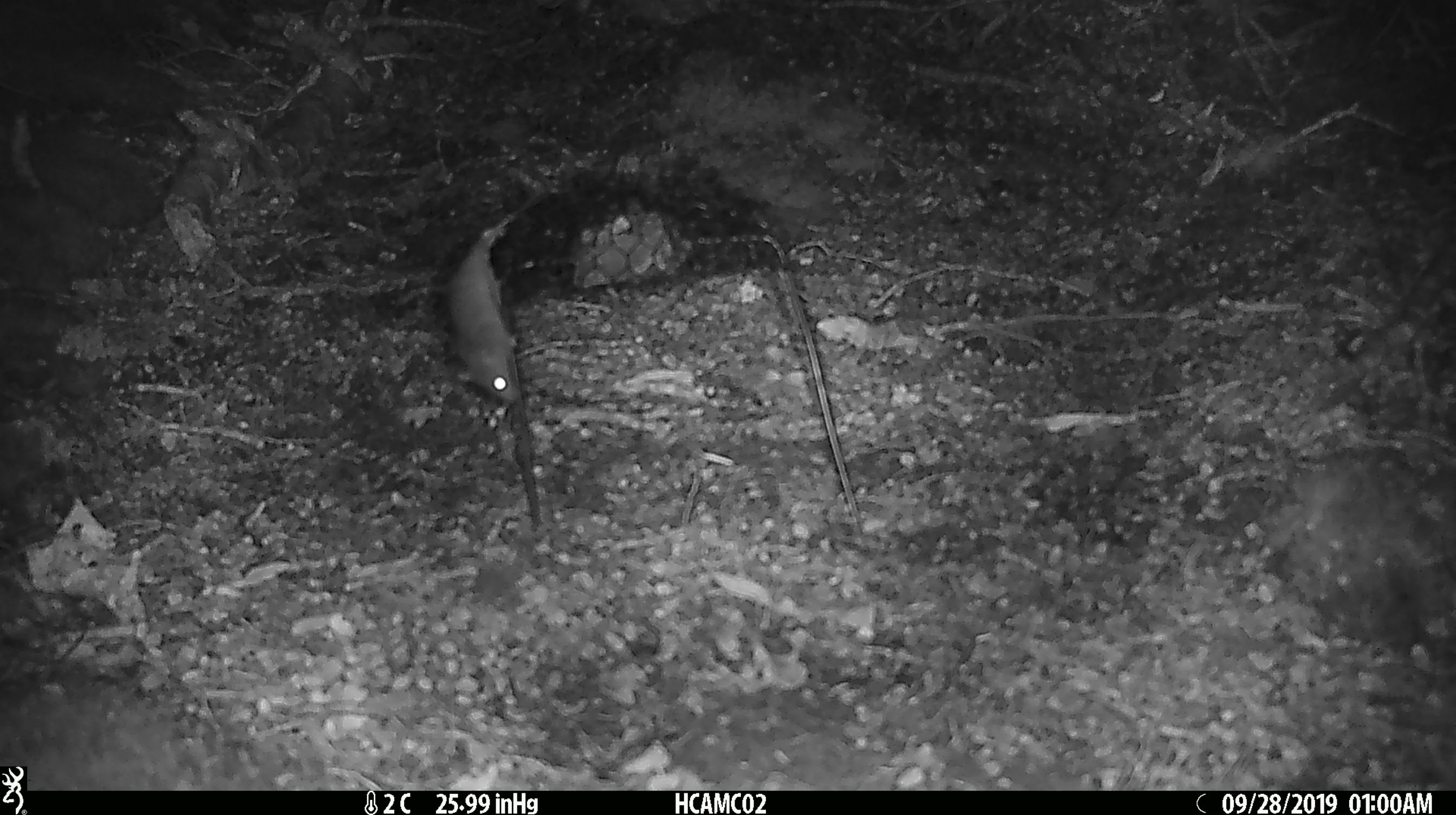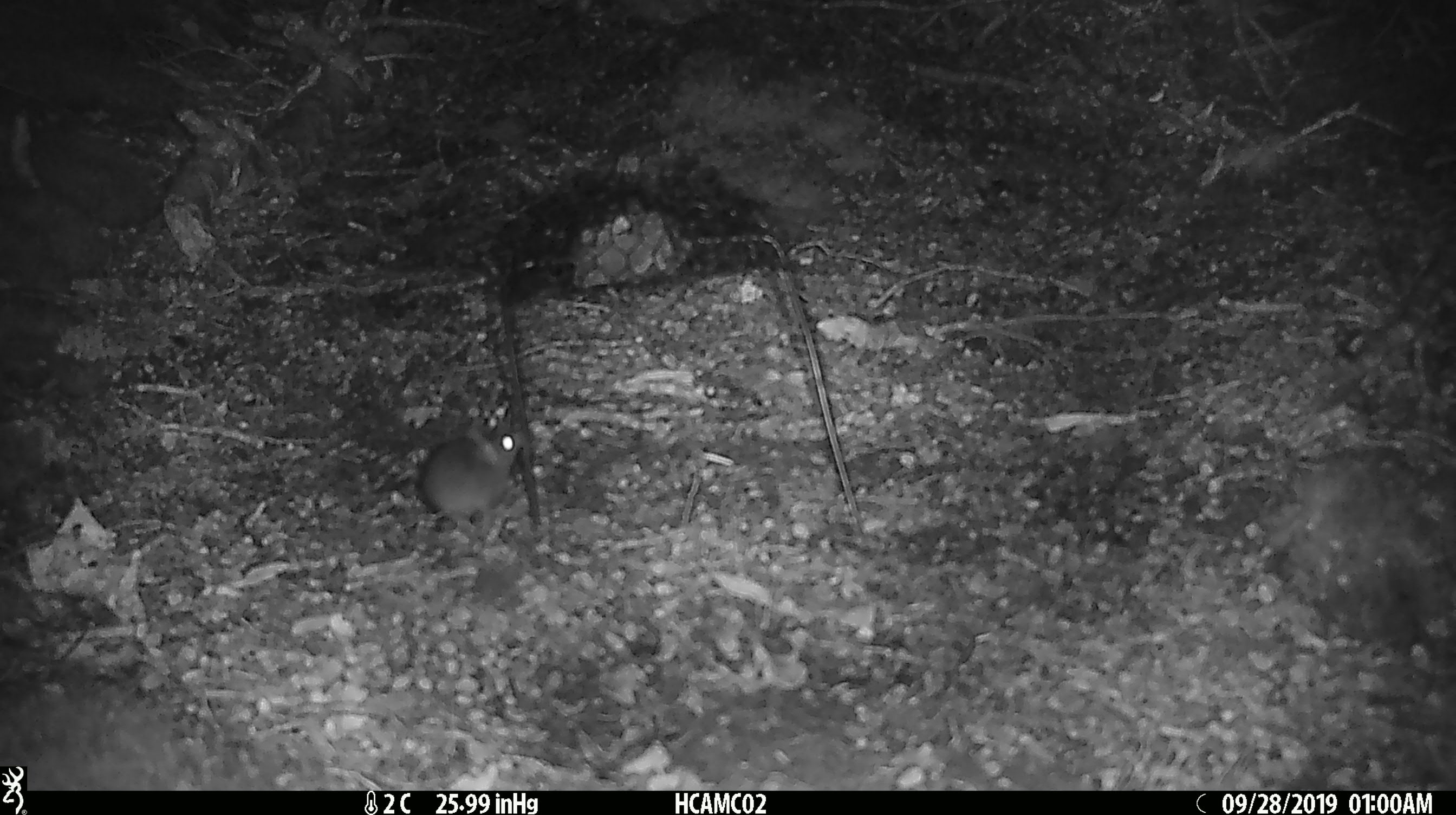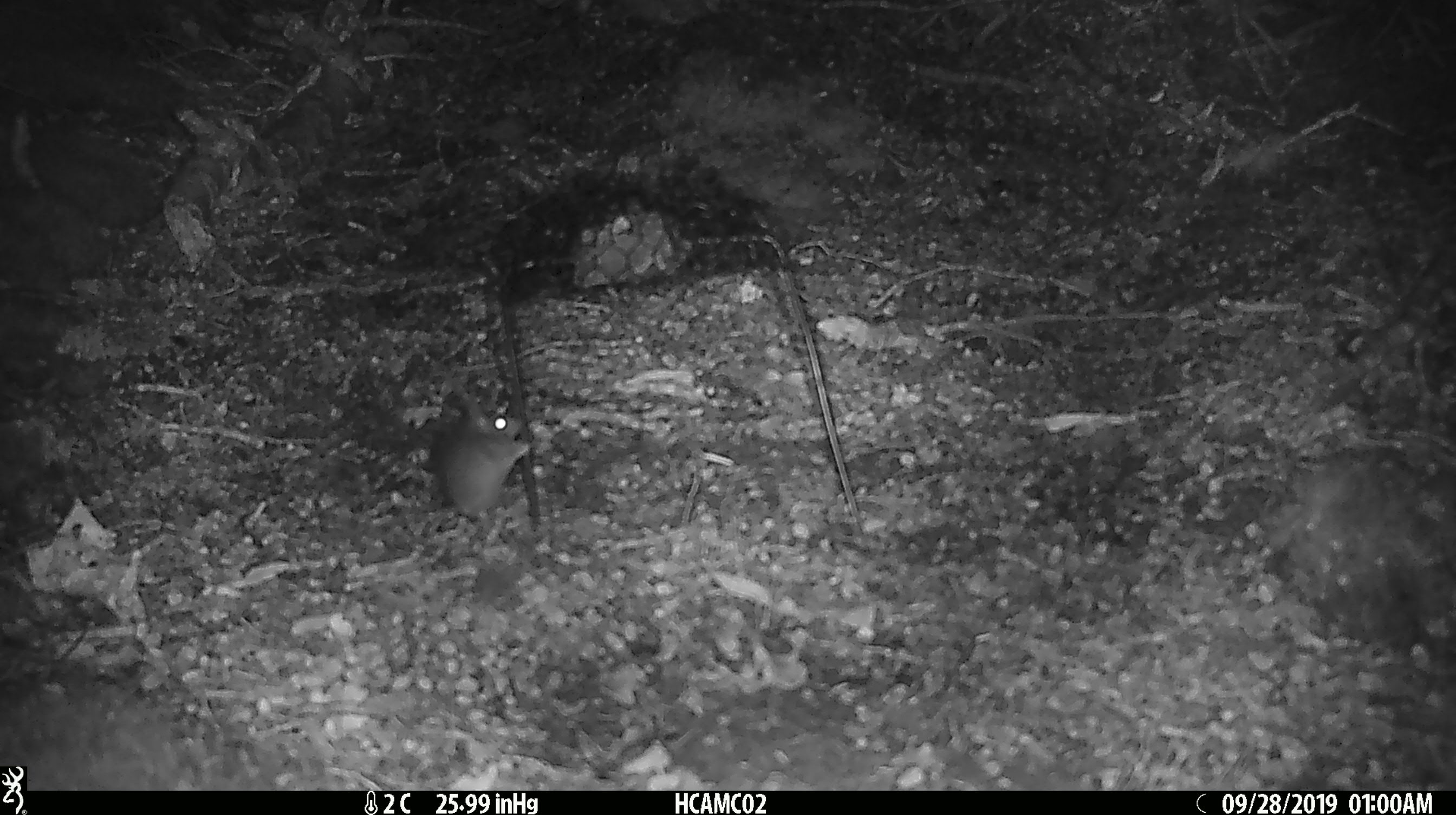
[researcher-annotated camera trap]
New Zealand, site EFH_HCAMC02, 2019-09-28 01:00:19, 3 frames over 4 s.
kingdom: Animalia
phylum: Chordata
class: Mammalia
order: Rodentia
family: Muridae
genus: Mus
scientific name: Mus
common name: mouse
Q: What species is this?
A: Mouse (Mus).